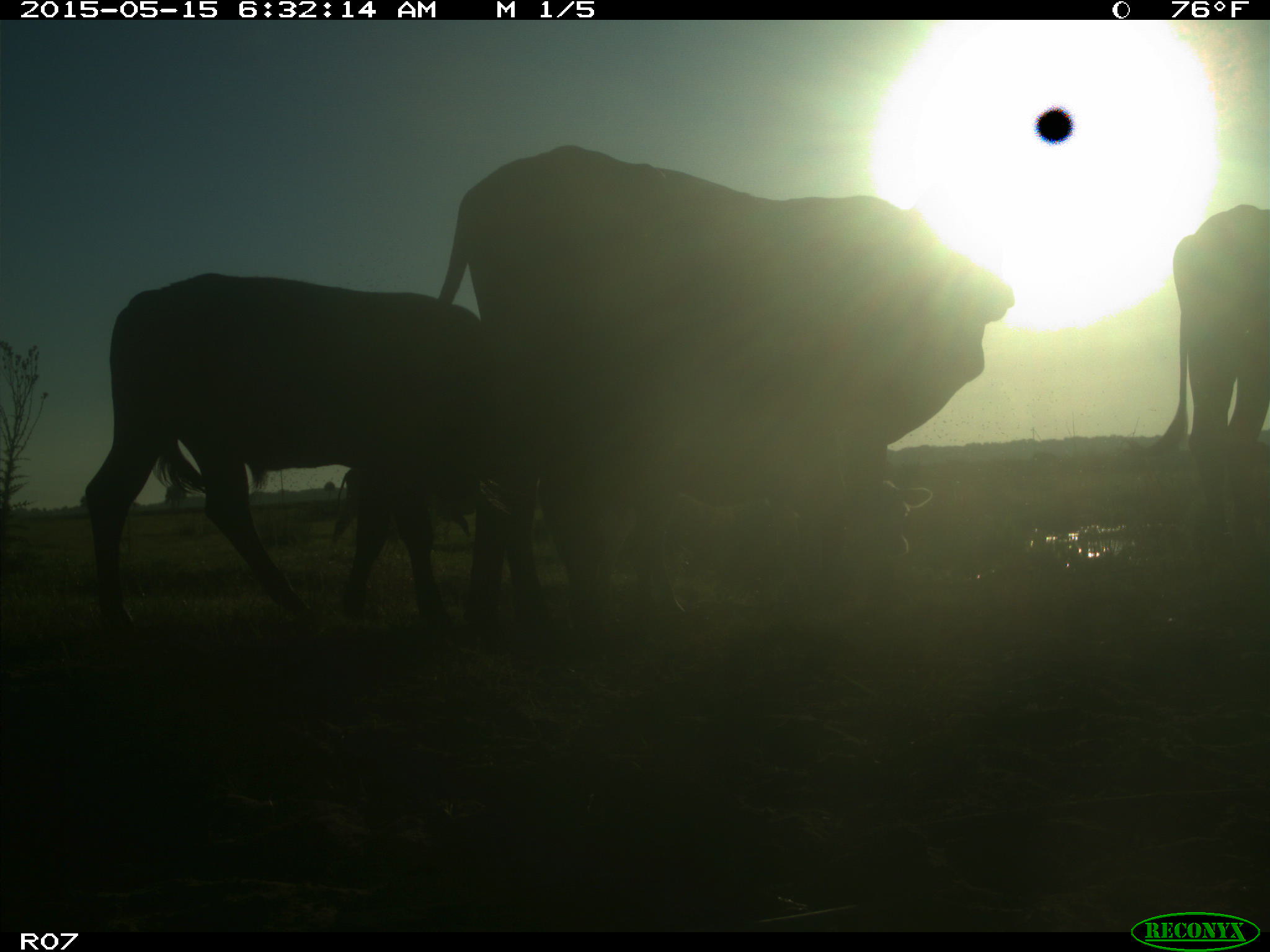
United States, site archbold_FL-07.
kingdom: Animalia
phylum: Chordata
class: Mammalia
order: Artiodactyla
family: Bovidae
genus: Bos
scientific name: Bos taurus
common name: domestic cow